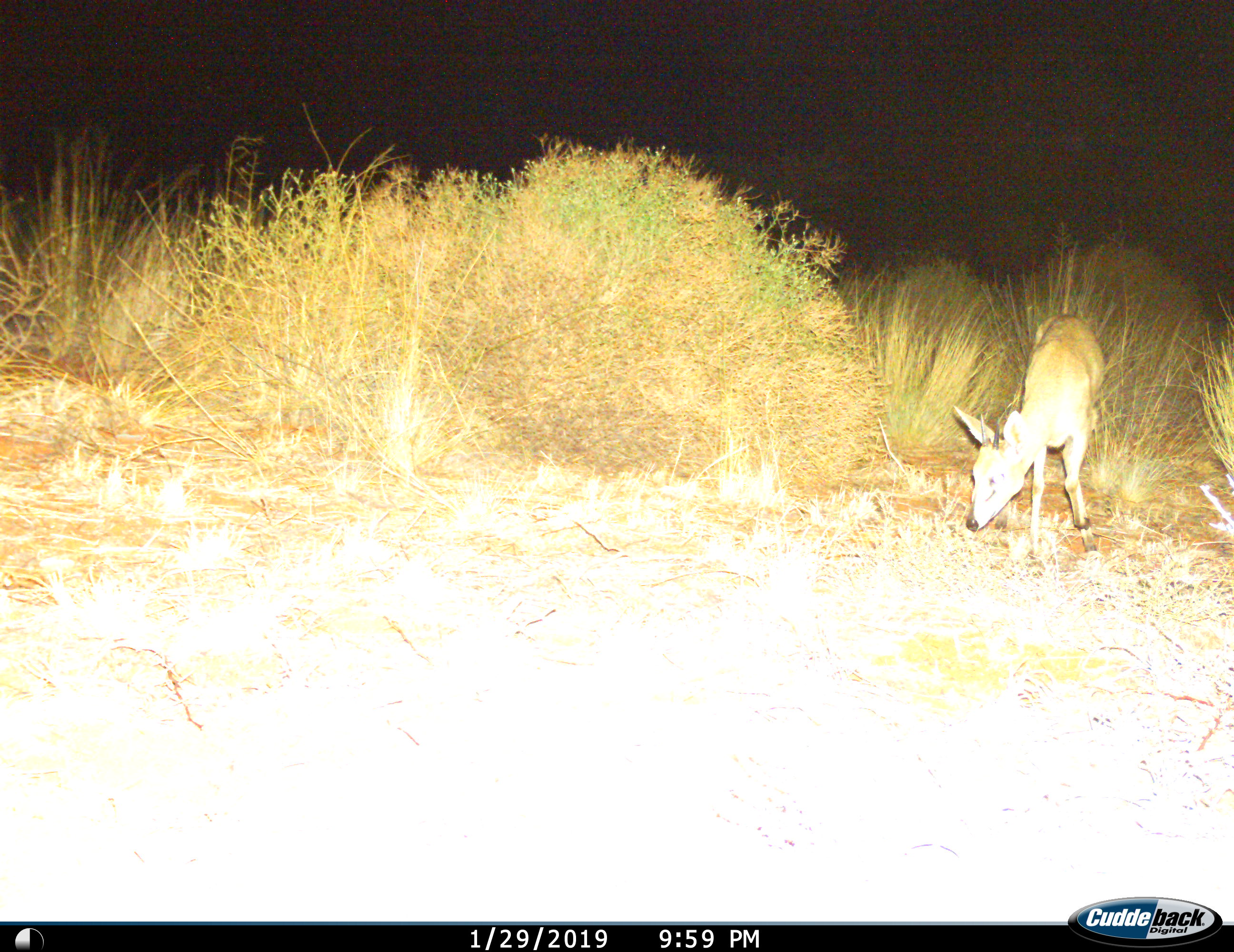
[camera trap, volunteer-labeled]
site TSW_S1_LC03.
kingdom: Animalia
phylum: Chordata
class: Mammalia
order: Artiodactyla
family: Bovidae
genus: Sylvicapra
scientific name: Sylvicapra grimmia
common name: common duiker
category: duikercommongrey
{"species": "duikercommongrey (common duiker) (Sylvicapra grimmia)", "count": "1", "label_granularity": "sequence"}